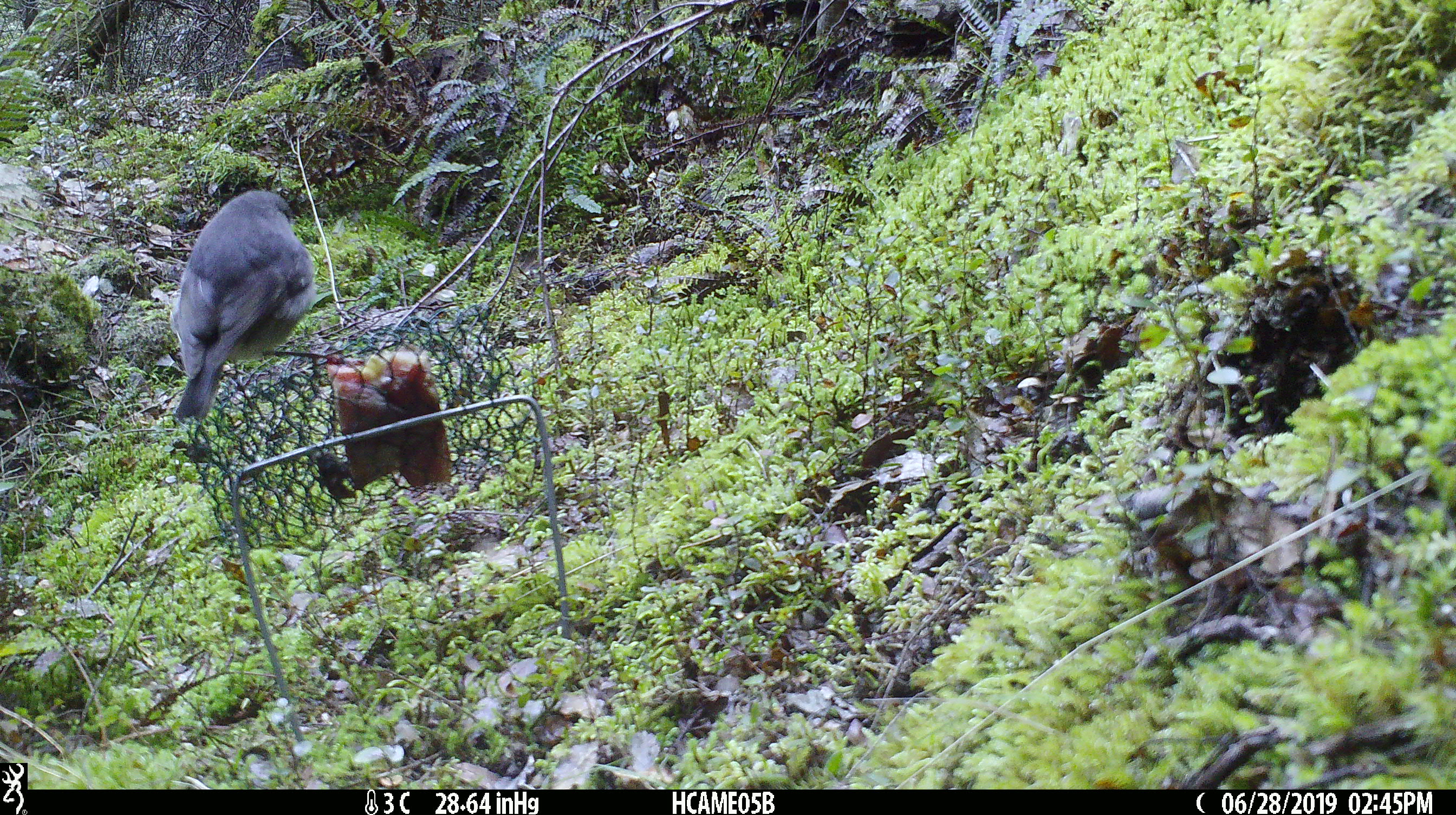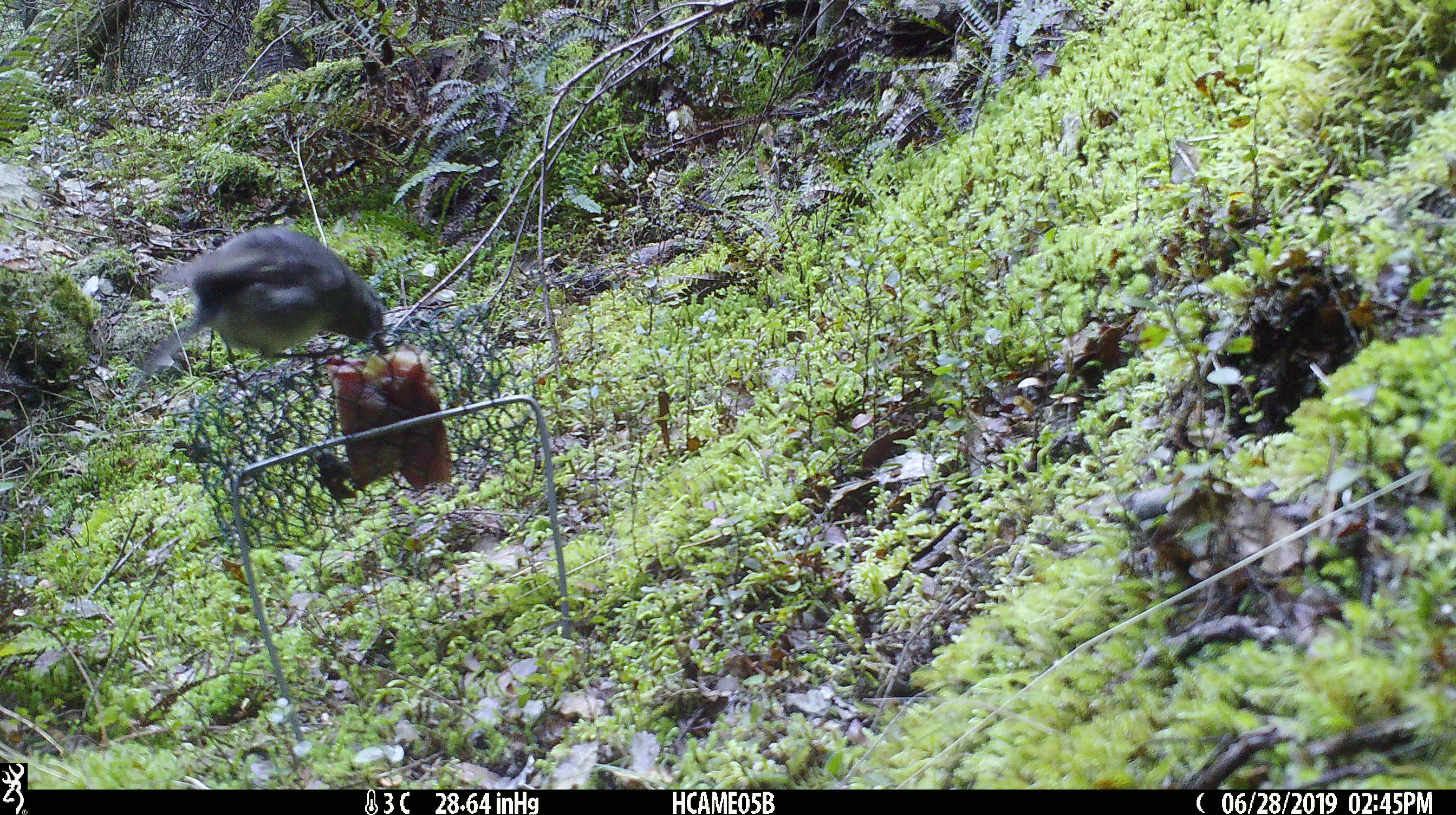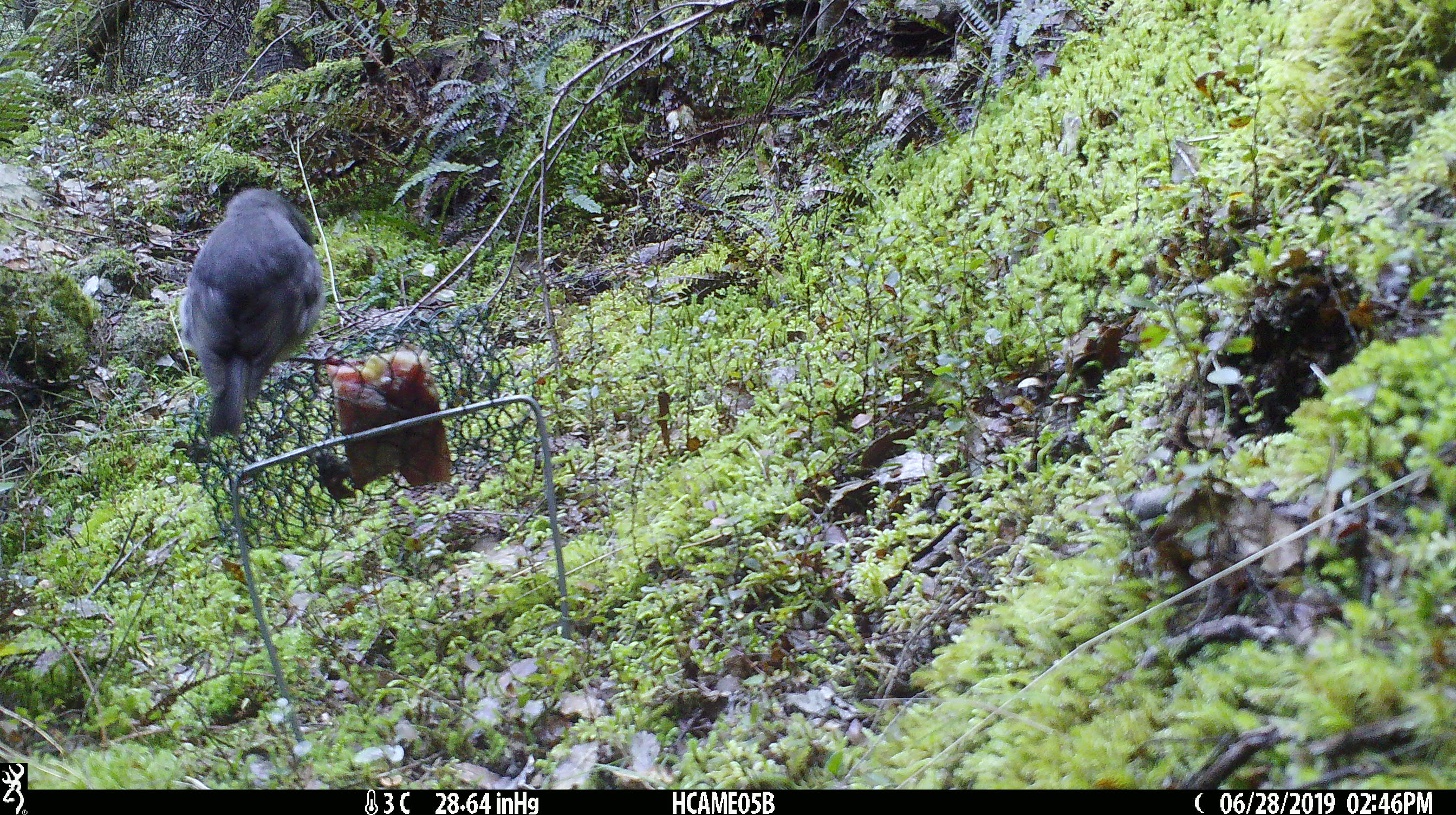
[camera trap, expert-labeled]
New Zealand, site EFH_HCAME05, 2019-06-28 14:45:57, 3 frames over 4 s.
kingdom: Animalia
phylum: Chordata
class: Aves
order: Passeriformes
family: Petroicidae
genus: Petroica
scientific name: Petroica australis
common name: new zealand robin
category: robin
Robin (new zealand robin) (Petroica australis).